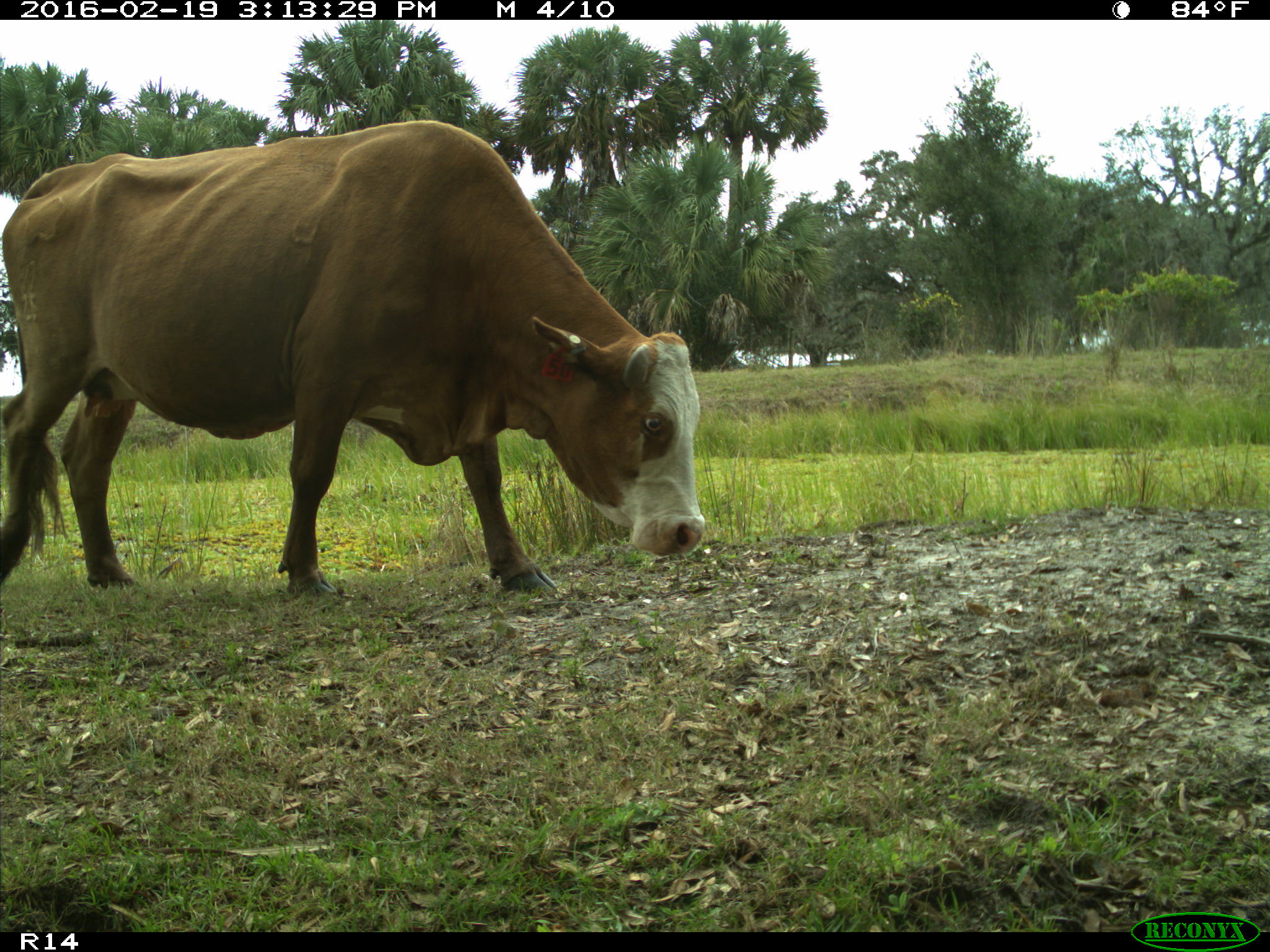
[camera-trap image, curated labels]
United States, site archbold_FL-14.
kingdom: Animalia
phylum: Chordata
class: Mammalia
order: Artiodactyla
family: Bovidae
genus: Bos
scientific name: Bos taurus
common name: domestic cow